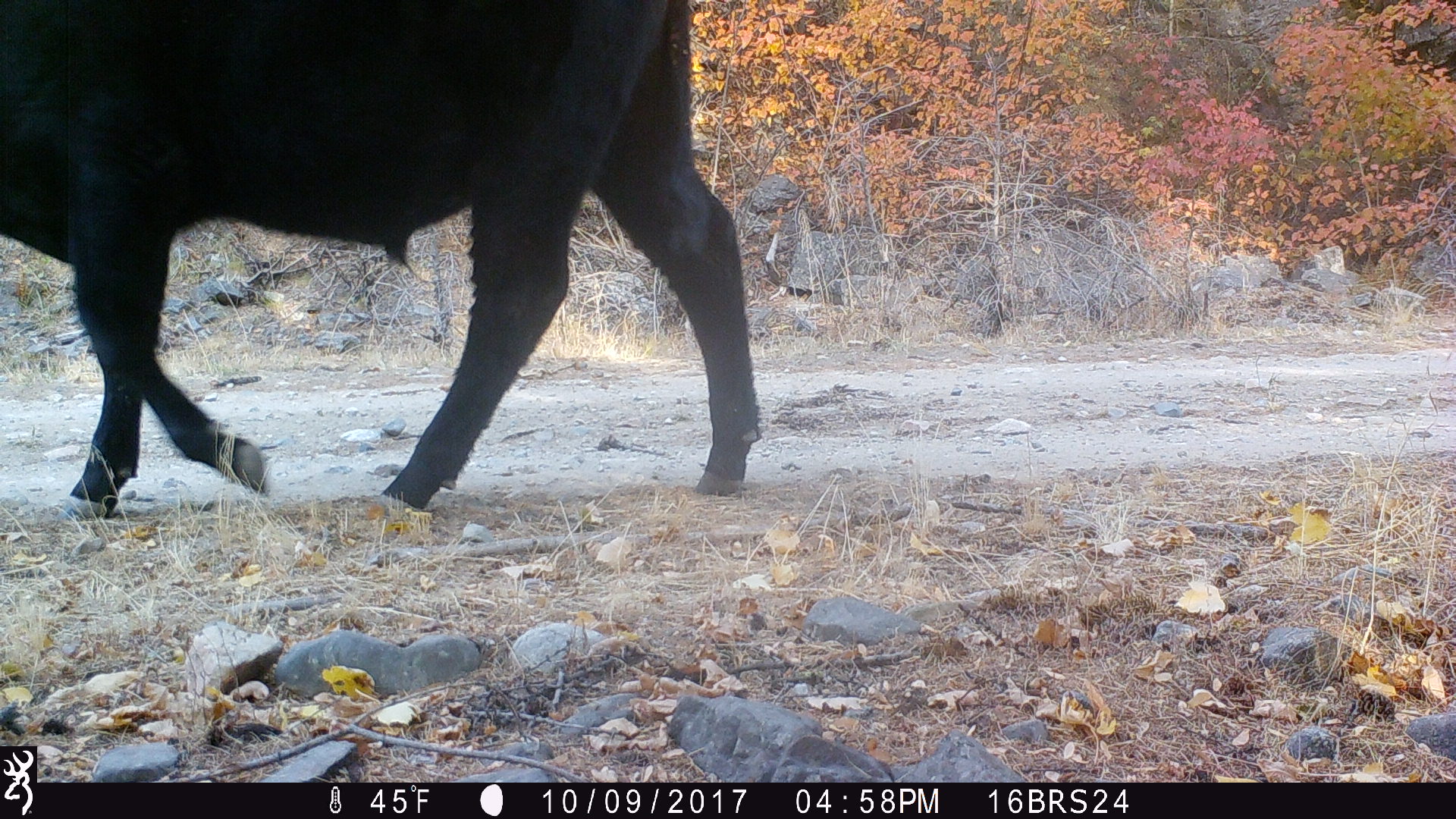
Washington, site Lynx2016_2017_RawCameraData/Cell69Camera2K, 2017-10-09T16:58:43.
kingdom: Animalia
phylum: Chordata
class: Mammalia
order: Artiodactyla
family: Bovidae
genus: Bos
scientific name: Bos taurus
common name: domestic cattle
Domestic cattle (Bos taurus). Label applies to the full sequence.